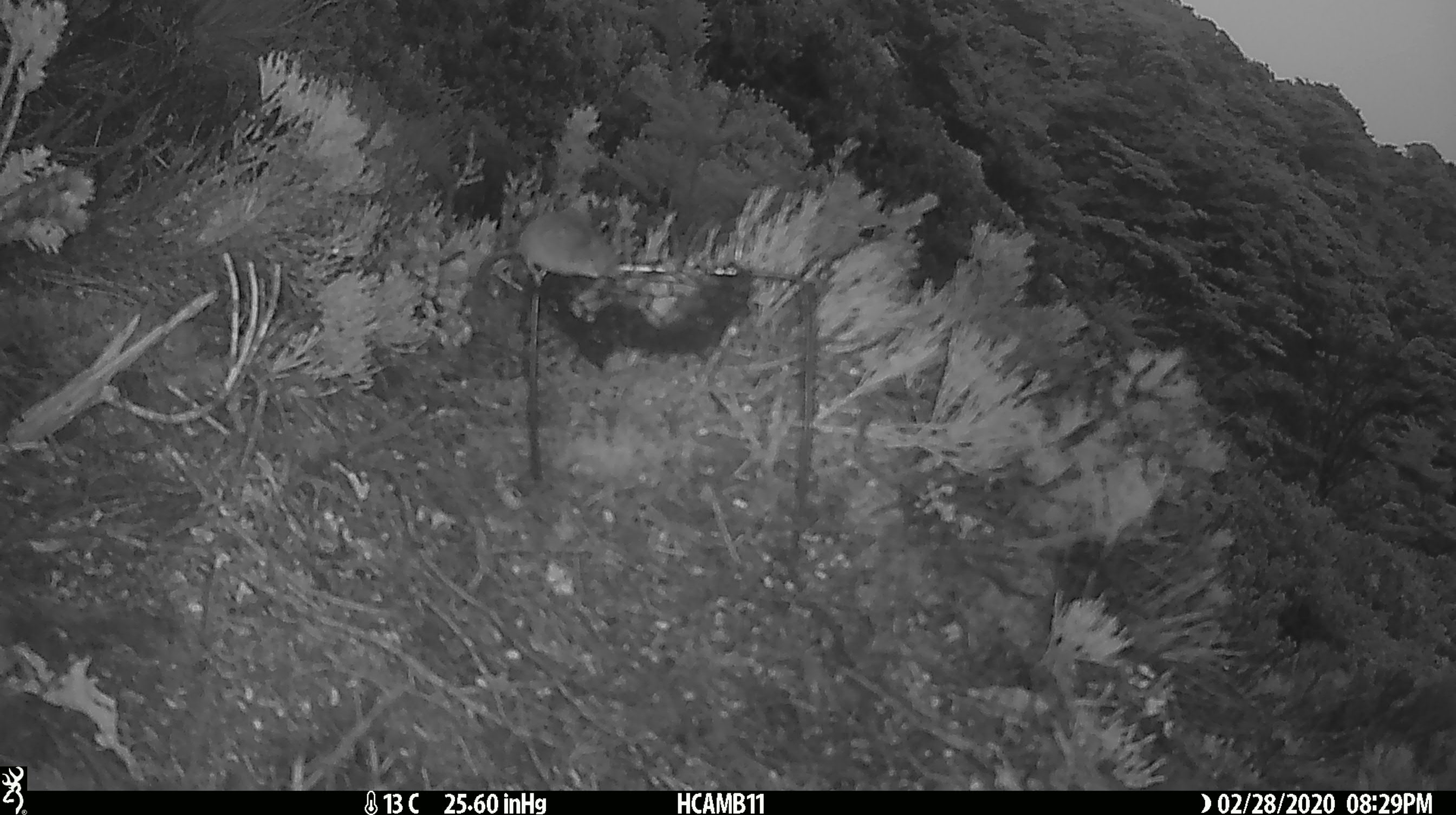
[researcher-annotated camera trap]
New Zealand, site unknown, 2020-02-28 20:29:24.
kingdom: Animalia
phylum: Chordata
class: Mammalia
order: Rodentia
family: Muridae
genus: Mus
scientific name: Mus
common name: mouse